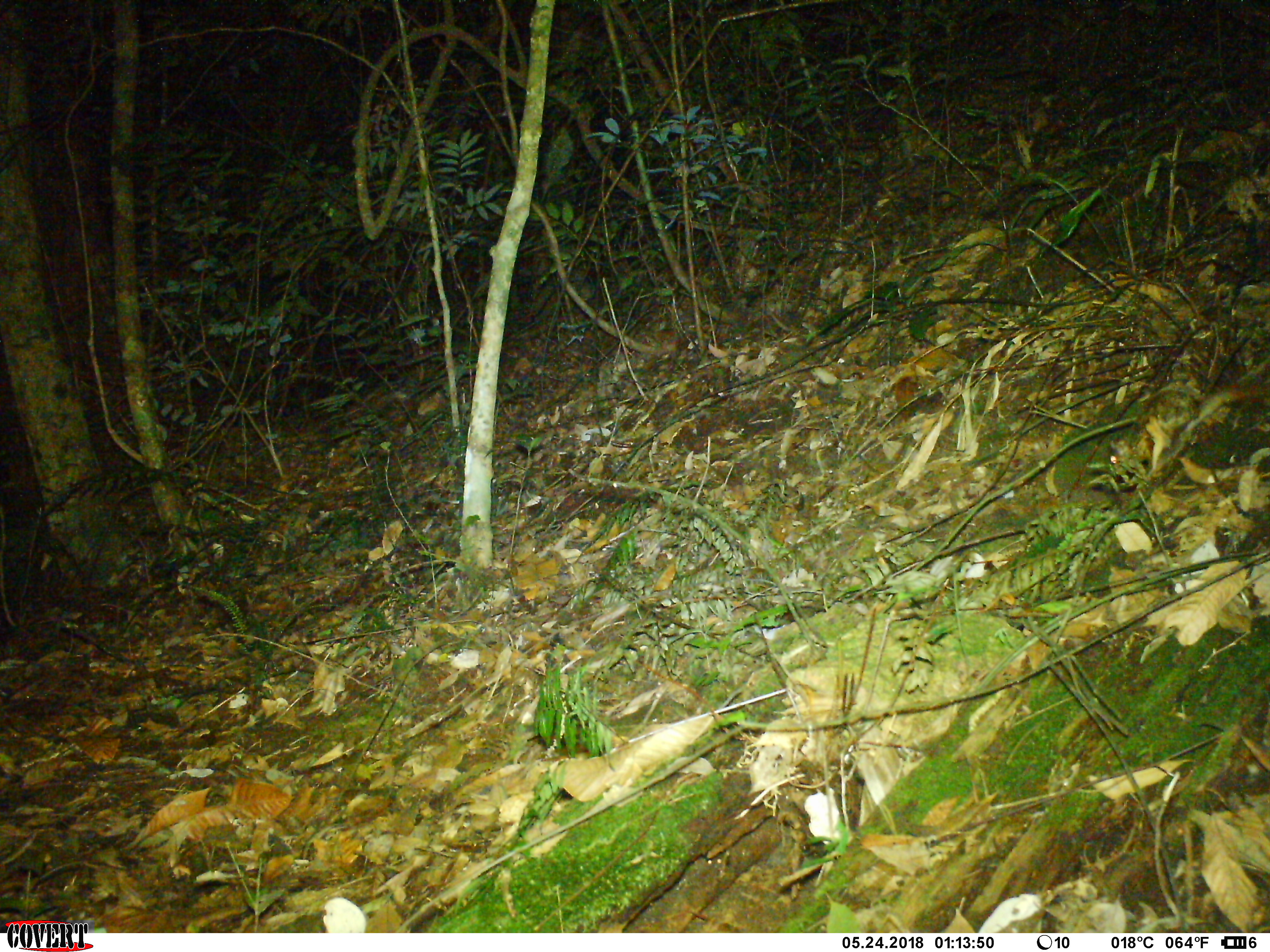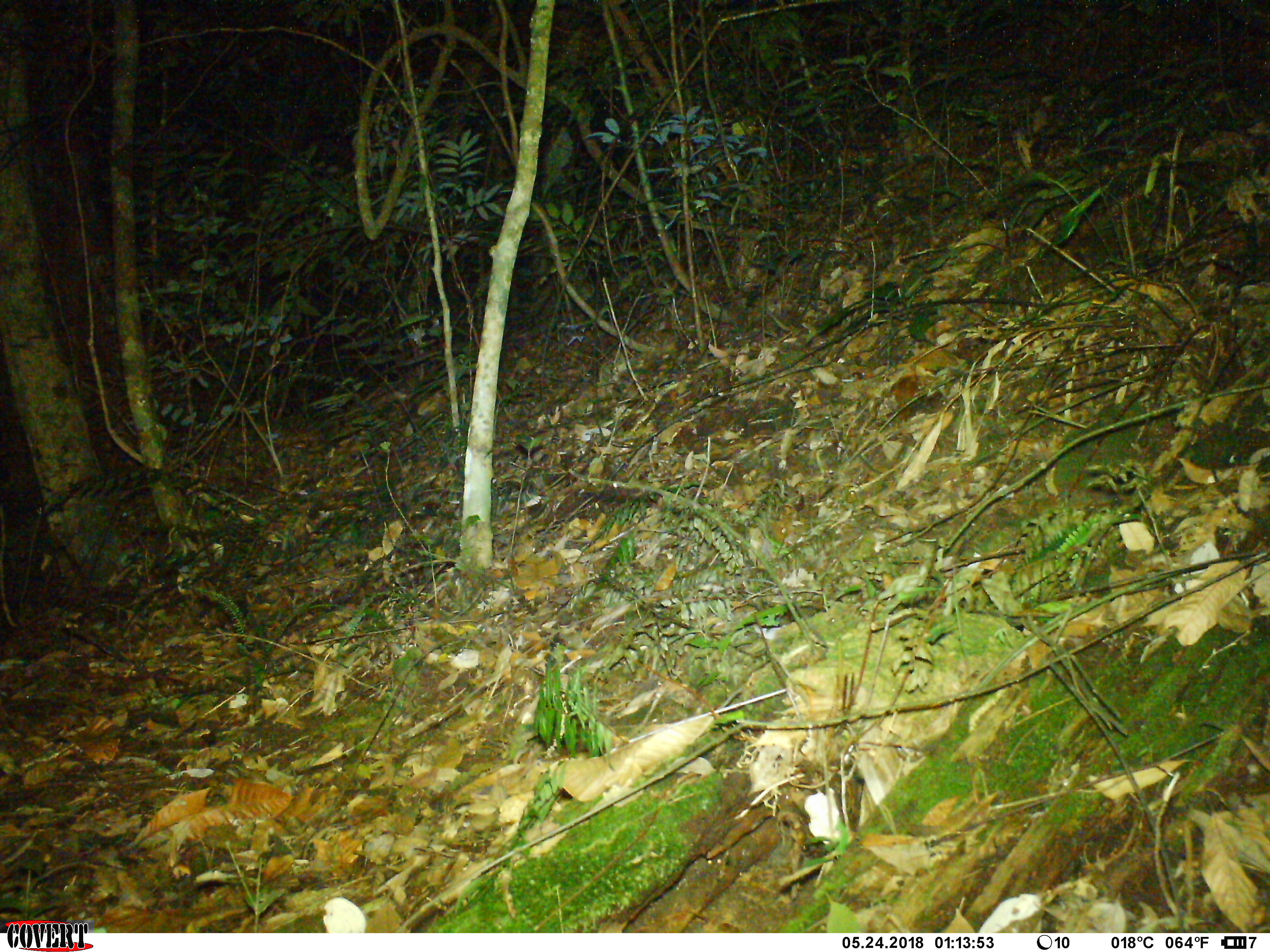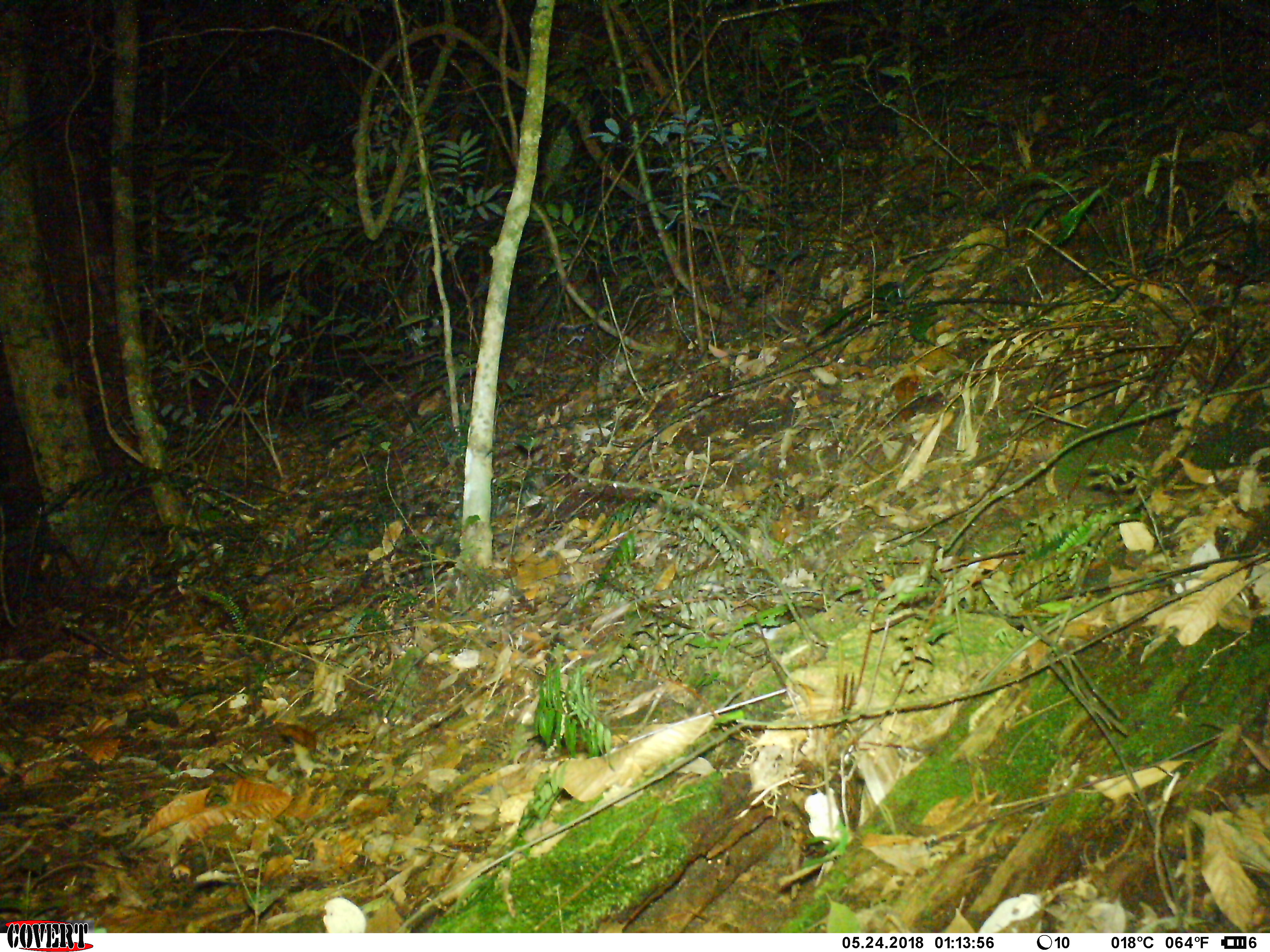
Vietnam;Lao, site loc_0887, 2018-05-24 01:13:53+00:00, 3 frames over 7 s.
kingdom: Animalia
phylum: Chordata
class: Mammalia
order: Rodentia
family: Sciuridae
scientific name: Pteromyini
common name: flying squirrel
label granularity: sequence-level